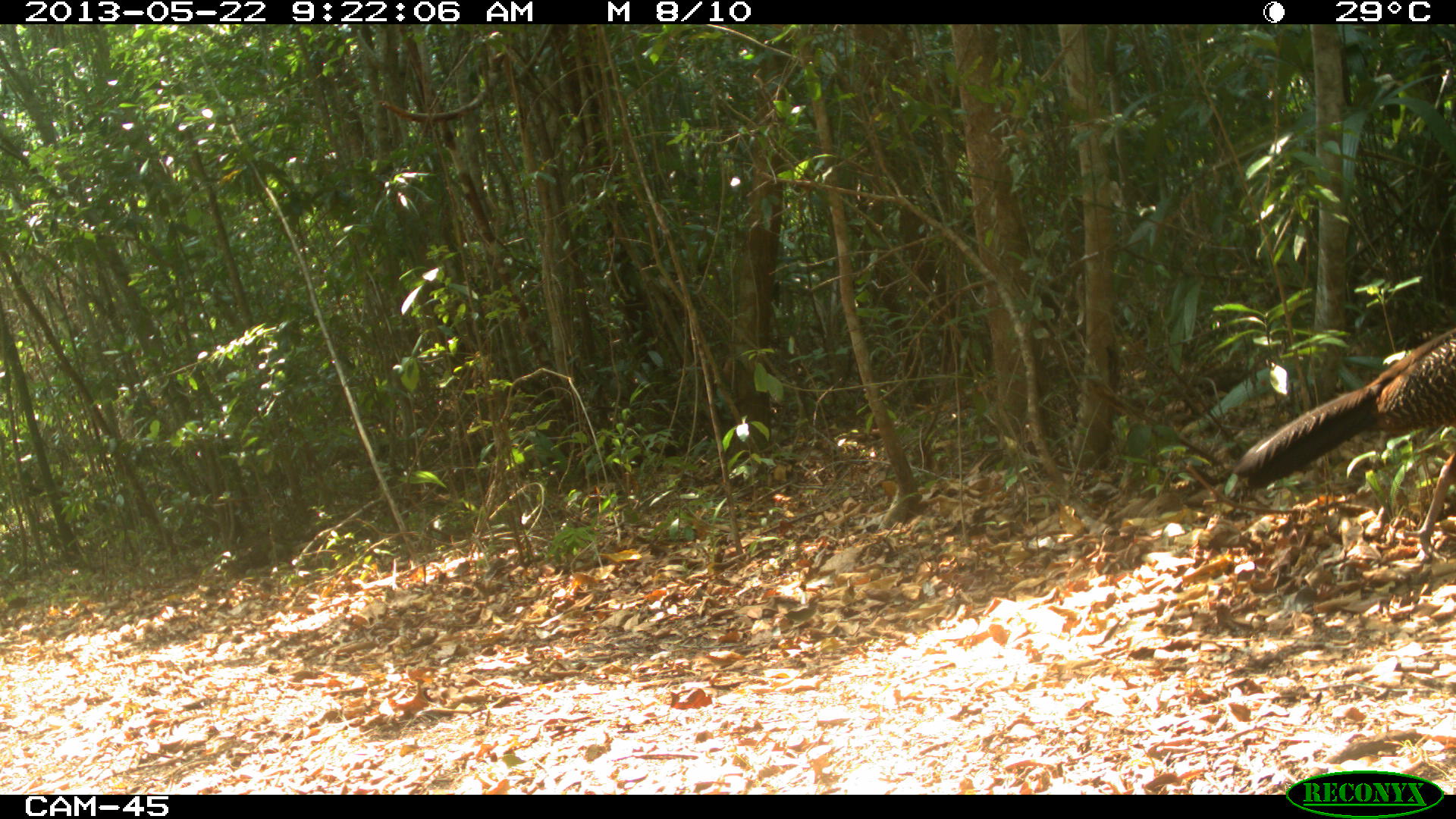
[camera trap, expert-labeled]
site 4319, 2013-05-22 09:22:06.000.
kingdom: Animalia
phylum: Chordata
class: Aves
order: Galliformes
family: Cracidae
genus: Crax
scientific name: Crax rubra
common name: great curassow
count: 1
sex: female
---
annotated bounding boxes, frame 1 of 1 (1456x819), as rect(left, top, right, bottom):
crax rubra: rect(1234, 327, 1454, 560)